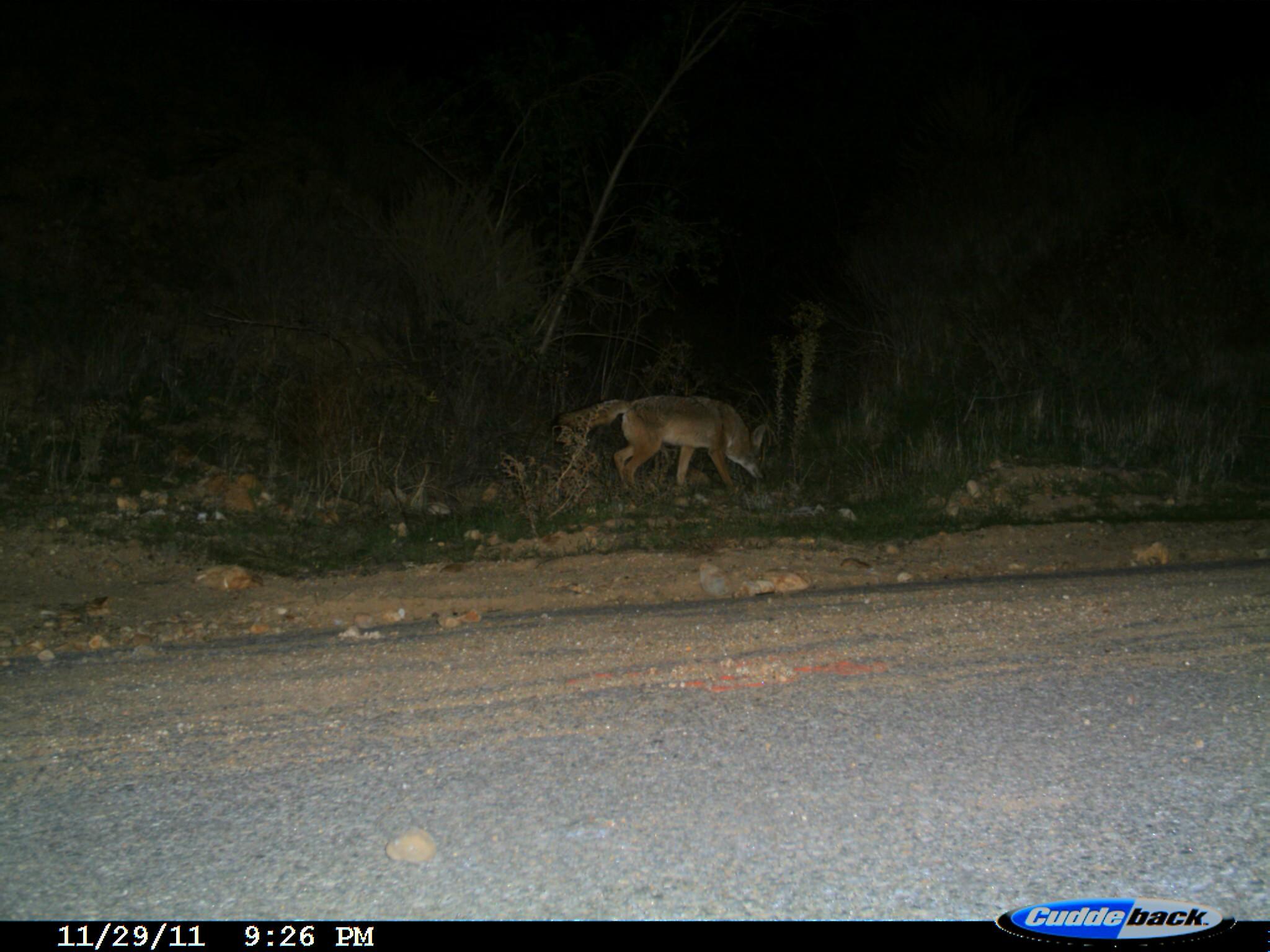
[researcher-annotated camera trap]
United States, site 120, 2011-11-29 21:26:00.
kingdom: Animalia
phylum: Chordata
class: Mammalia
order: Carnivora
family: Canidae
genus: Canis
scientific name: Canis latrans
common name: coyote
Coyote (Canis latrans).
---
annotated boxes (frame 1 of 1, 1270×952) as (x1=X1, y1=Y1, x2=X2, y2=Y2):
coyote: (x1=554, y1=376, x2=792, y2=533)